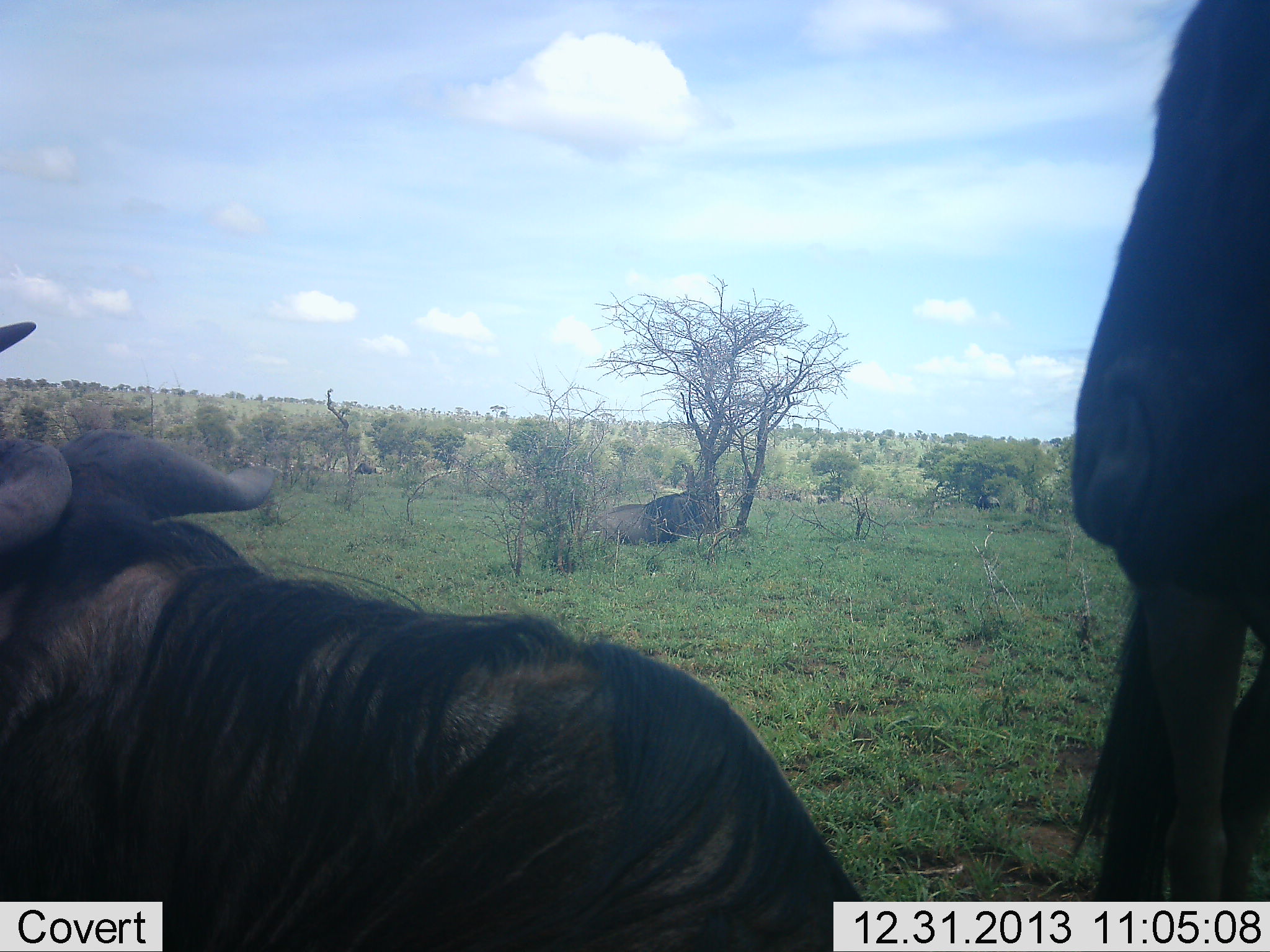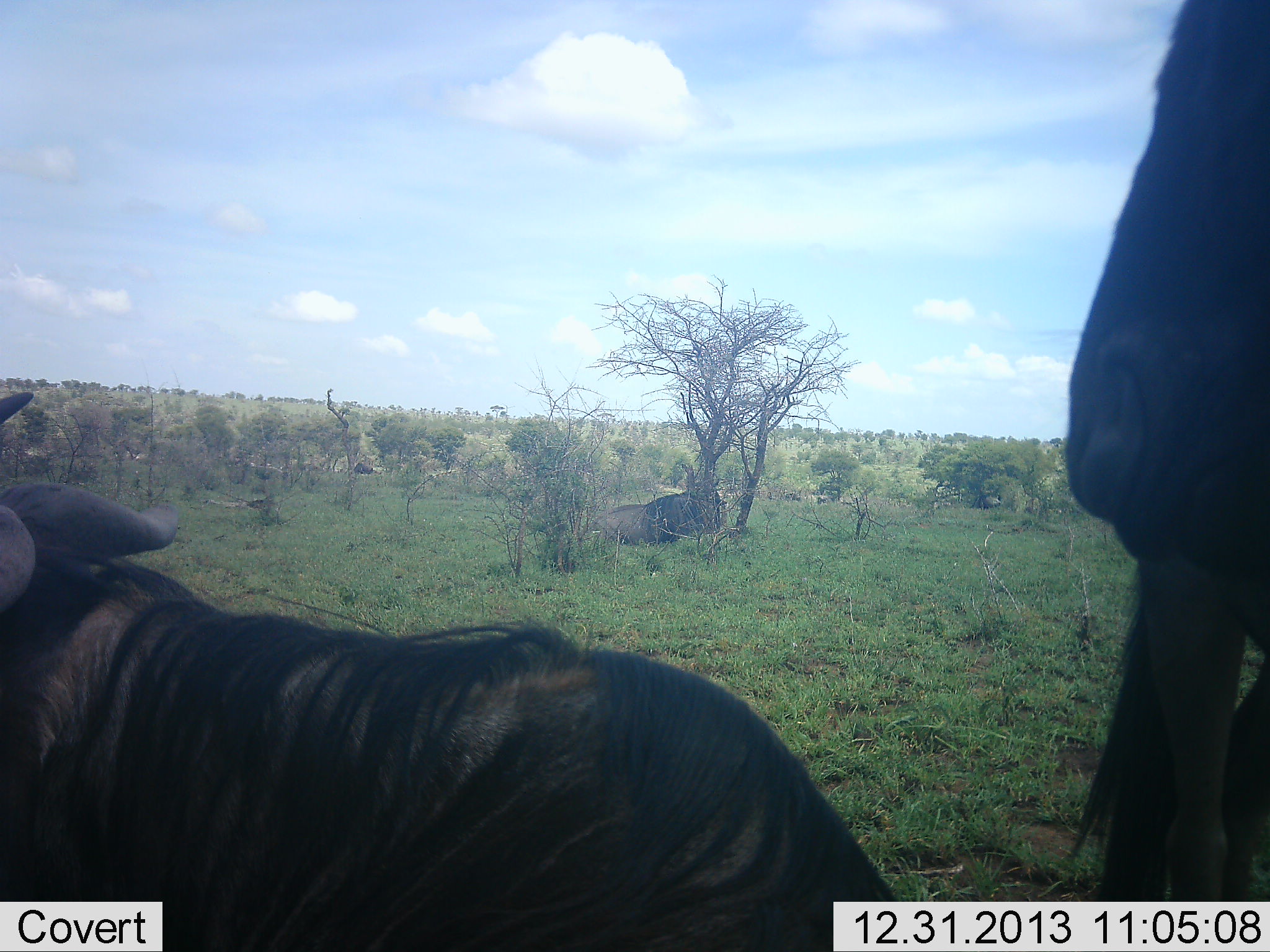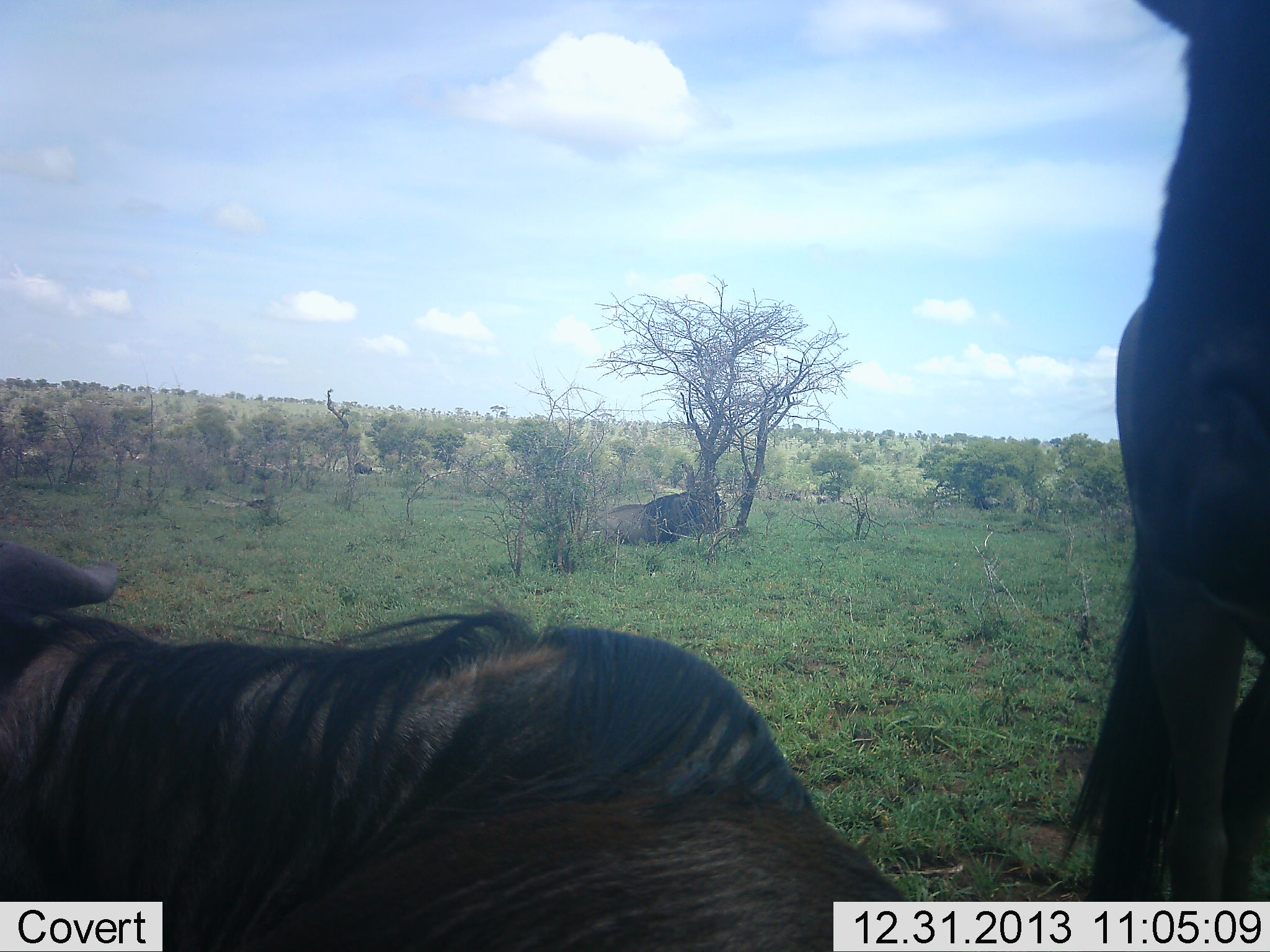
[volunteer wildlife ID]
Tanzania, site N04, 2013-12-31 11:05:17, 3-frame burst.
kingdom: Animalia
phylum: Chordata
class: Mammalia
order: Artiodactyla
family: Bovidae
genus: Connochaetes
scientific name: Connochaetes taurinus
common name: blue wildebeest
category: wildebeest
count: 3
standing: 70%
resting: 60%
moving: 20%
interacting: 0%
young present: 20%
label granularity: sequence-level